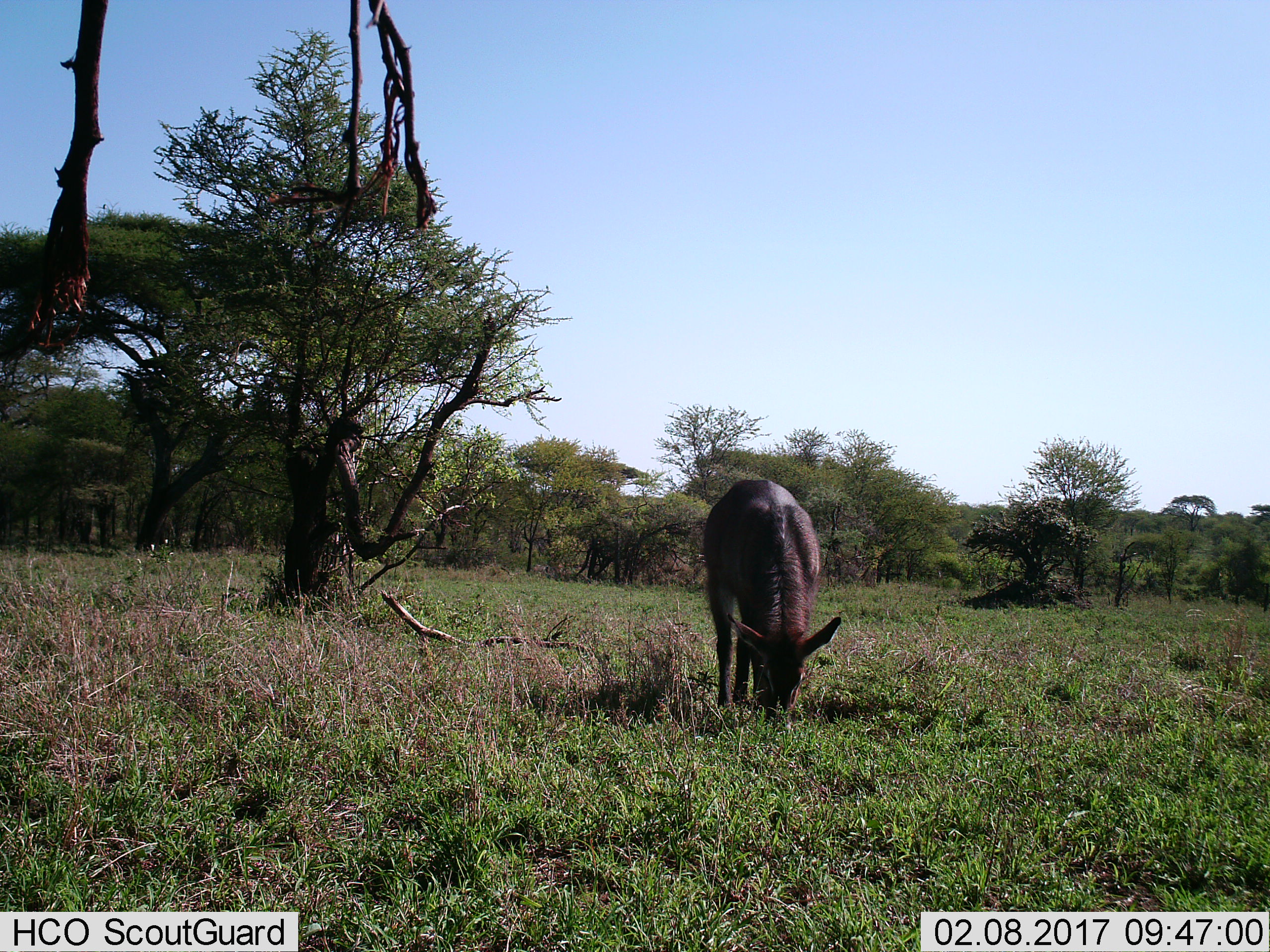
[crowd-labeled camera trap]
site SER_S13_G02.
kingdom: Animalia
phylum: Chordata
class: Mammalia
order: Artiodactyla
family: Bovidae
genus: Kobus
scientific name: Kobus ellipsiprymnus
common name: waterbuck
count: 1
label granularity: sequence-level